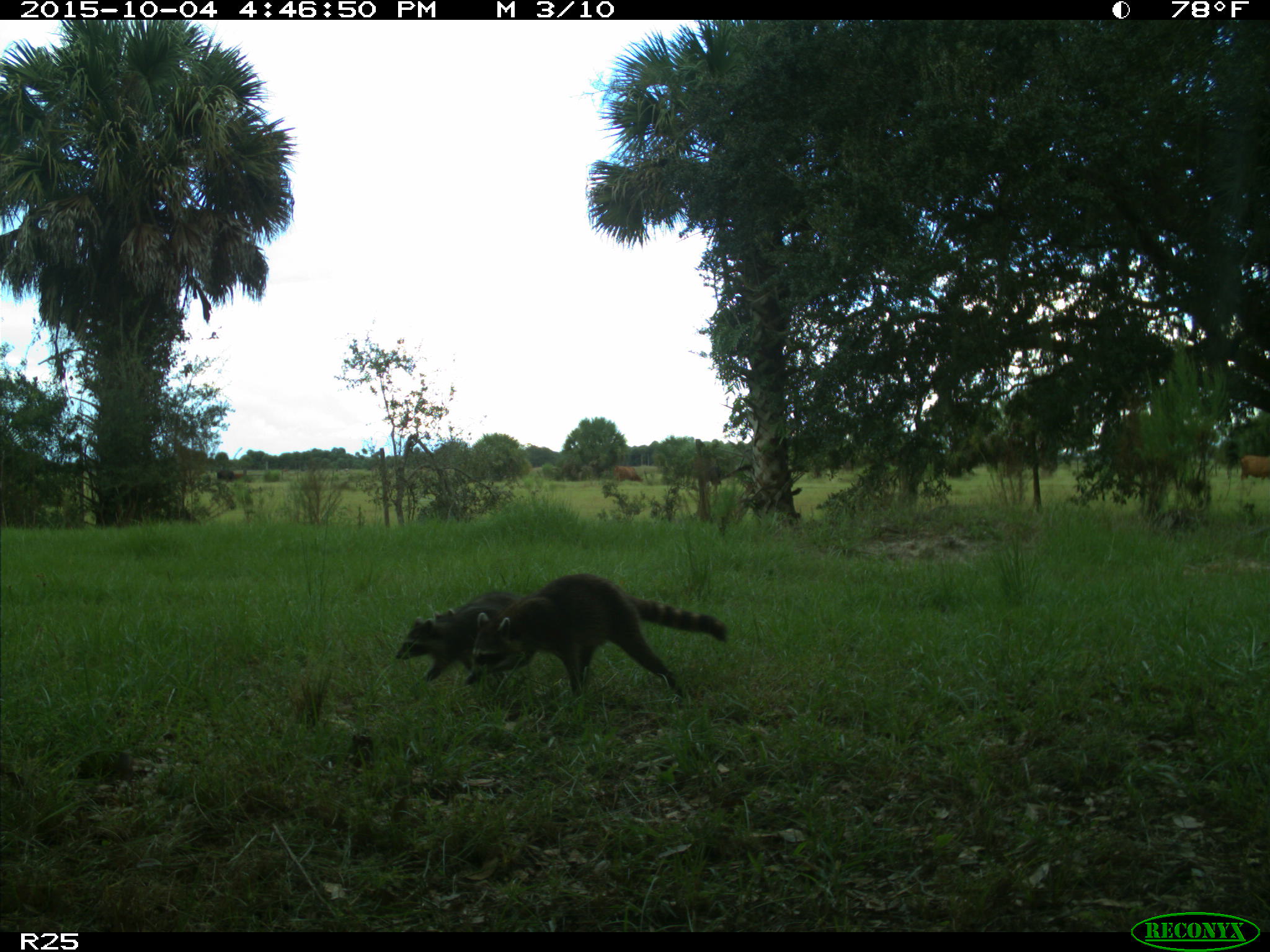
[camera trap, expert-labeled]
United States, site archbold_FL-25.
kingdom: Animalia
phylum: Chordata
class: Mammalia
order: Artiodactyla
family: Bovidae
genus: Bos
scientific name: Bos taurus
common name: domestic cow